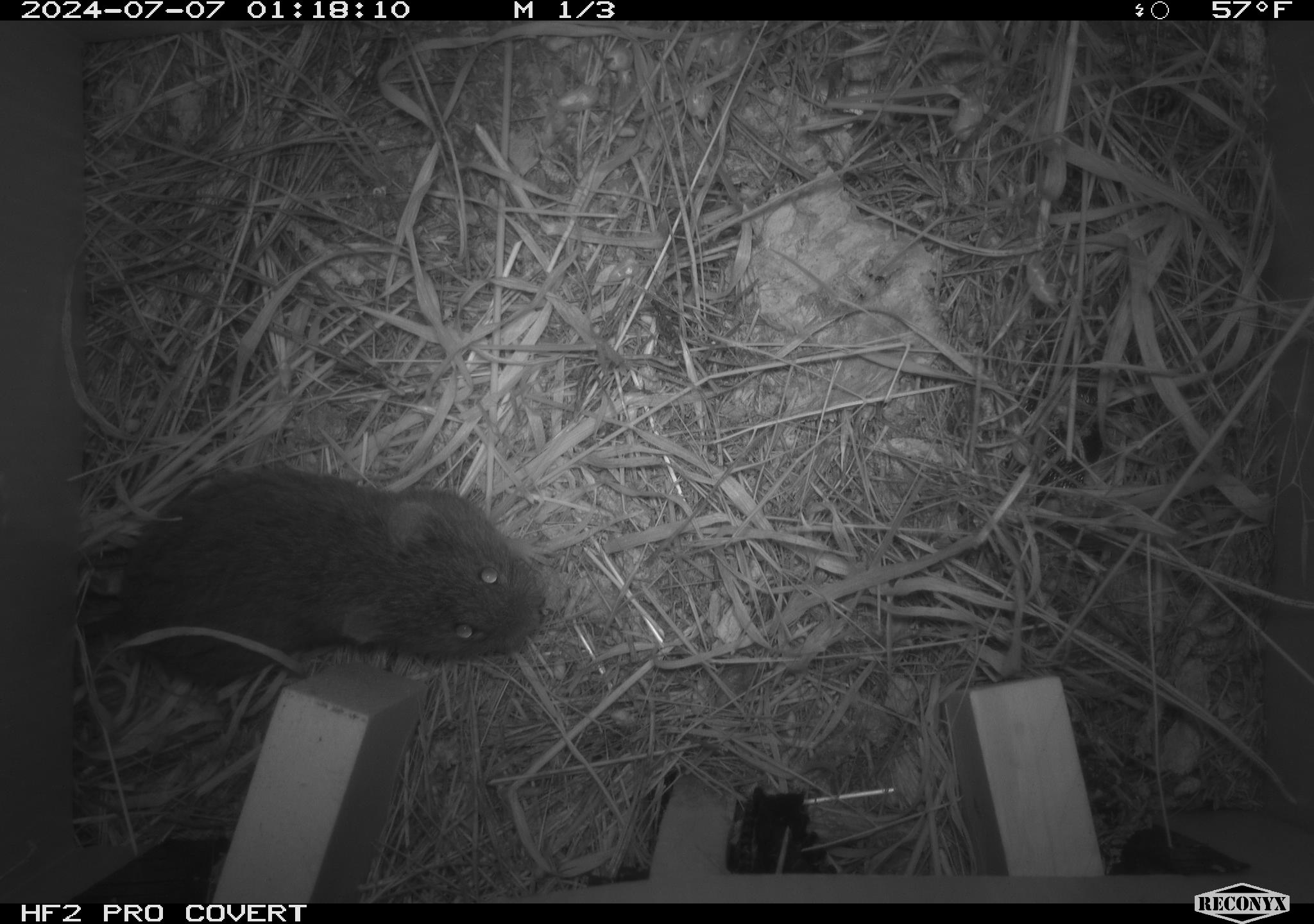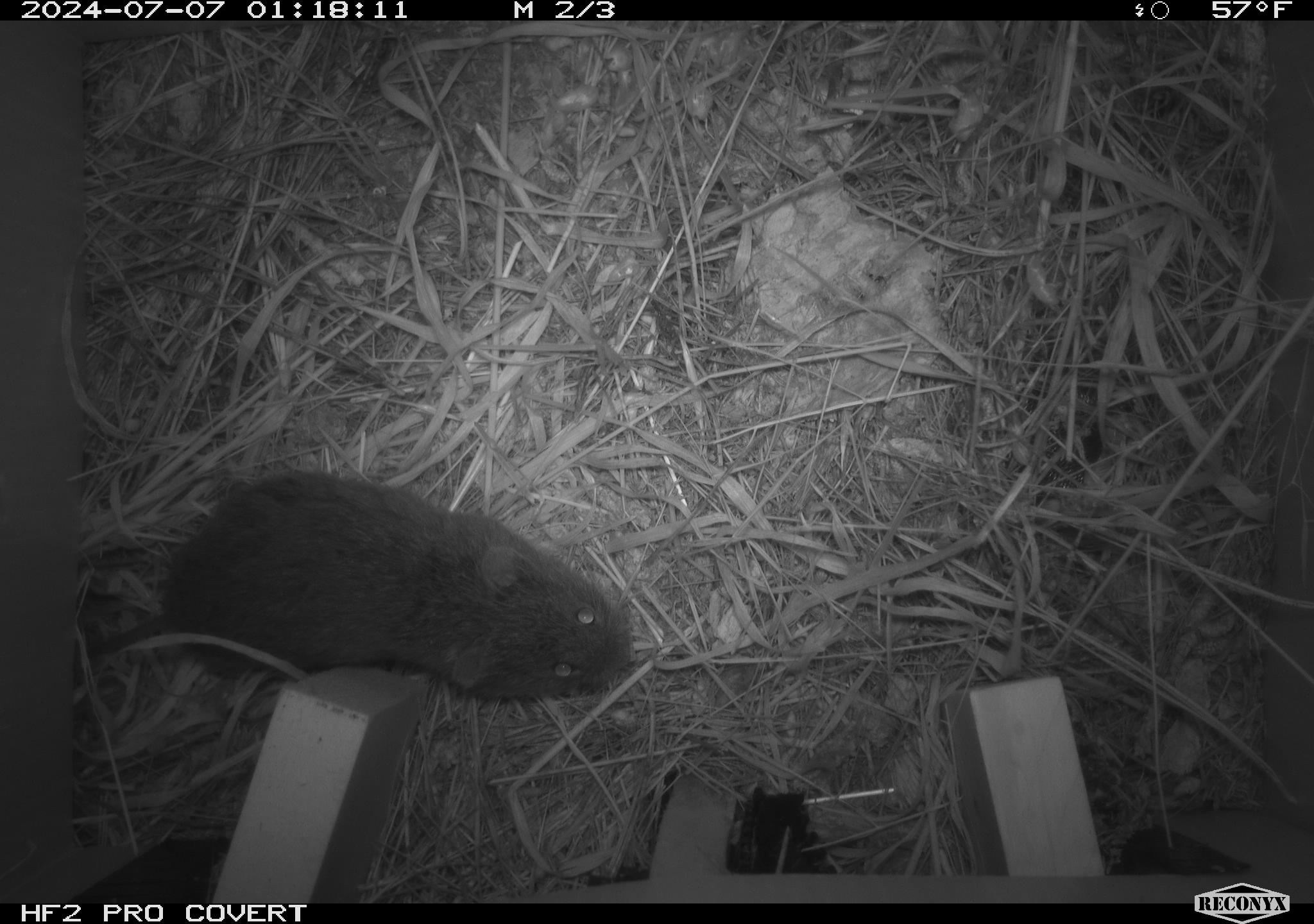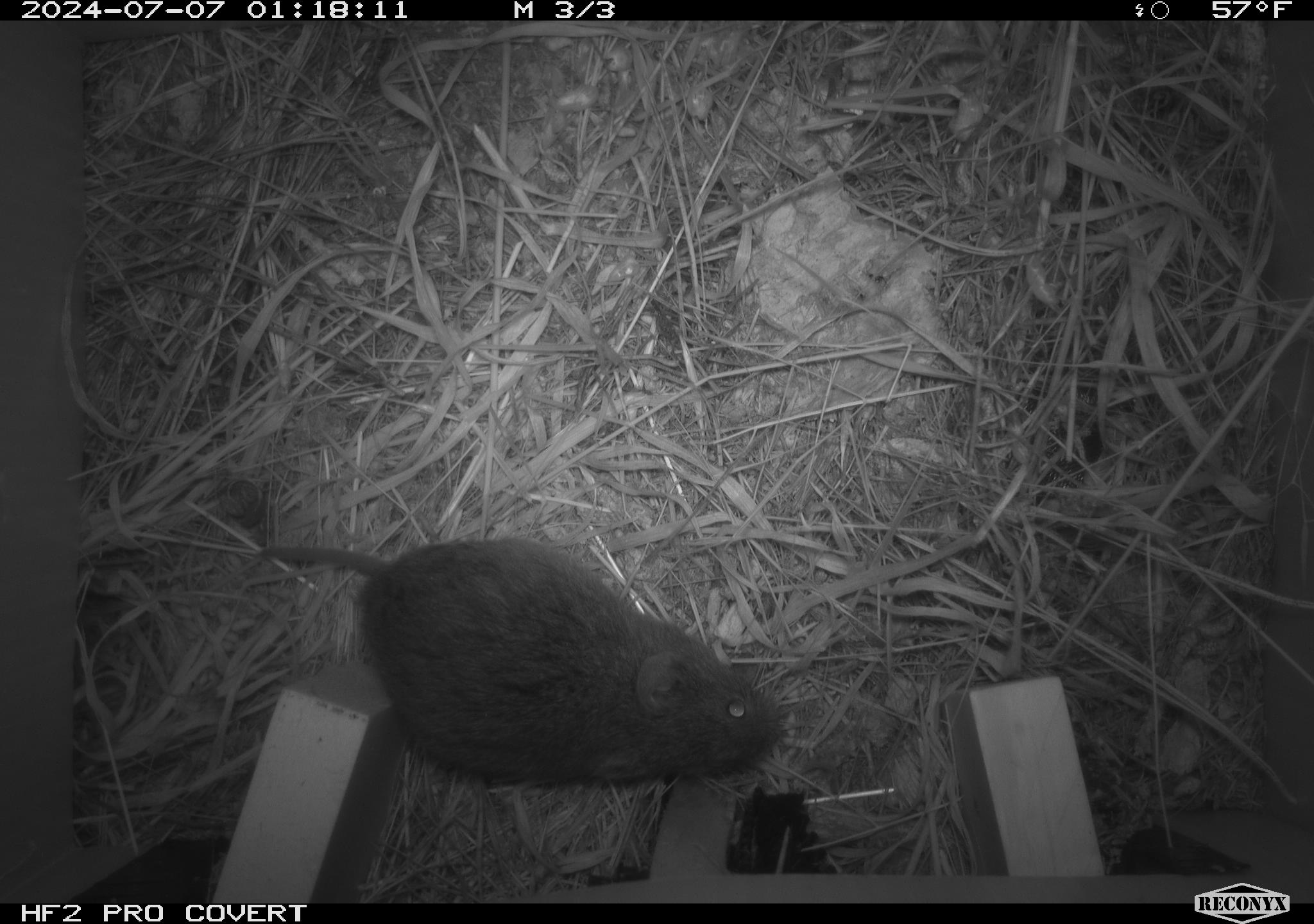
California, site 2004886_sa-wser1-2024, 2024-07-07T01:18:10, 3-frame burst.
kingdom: Animalia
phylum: Chordata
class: Mammalia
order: Rodentia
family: Cricetidae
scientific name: Arvicolinae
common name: voles, lemmings, and muskrats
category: arvicolinae subfamily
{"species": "arvicolinae subfamily (voles, lemmings, and muskrats) (Arvicolinae)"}